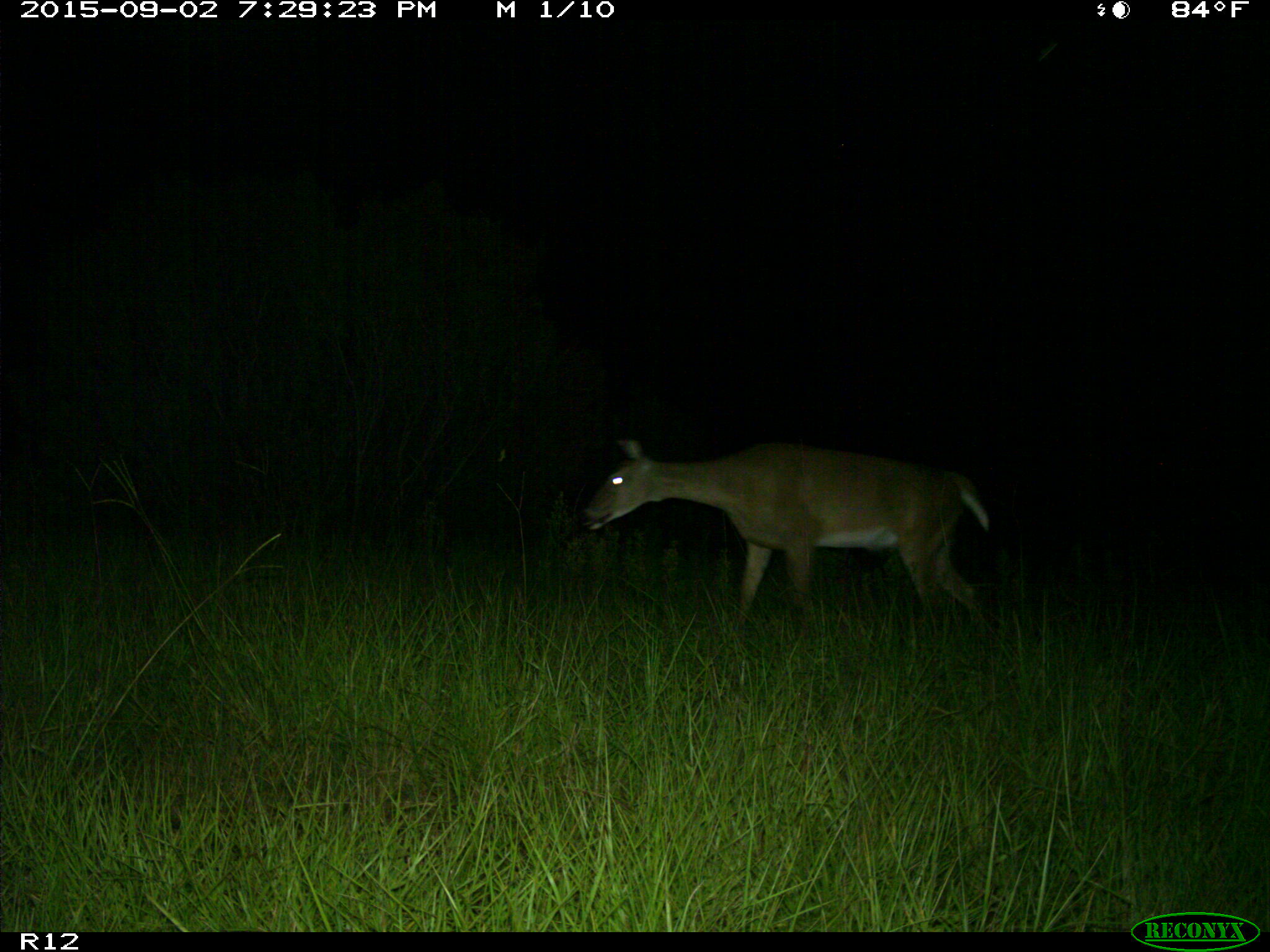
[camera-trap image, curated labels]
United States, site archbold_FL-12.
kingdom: Animalia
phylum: Chordata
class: Mammalia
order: Artiodactyla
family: Cervidae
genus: Odocoileus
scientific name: Odocoileus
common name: deer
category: unidentified deer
Unidentified deer (deer) (Odocoileus).